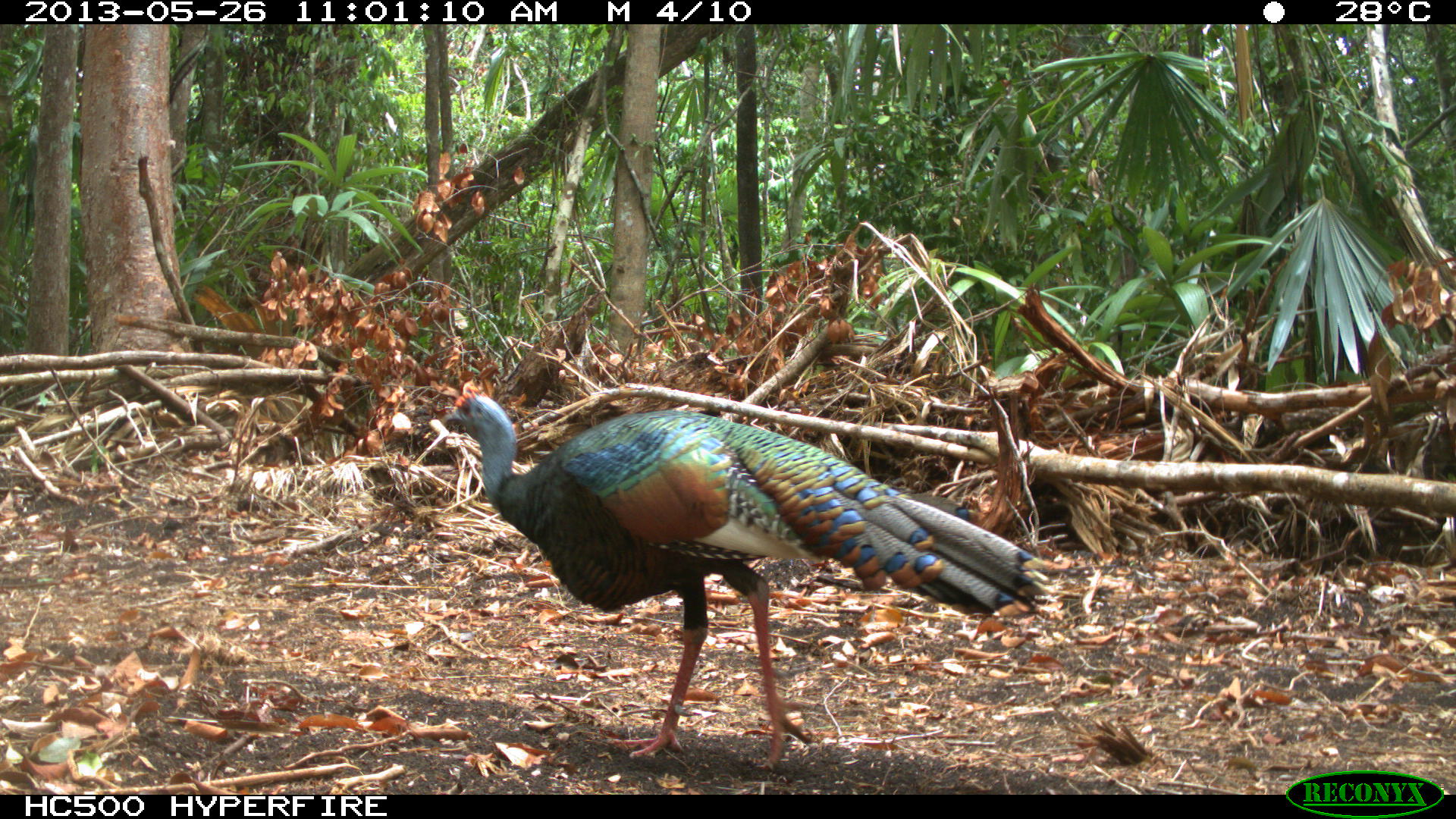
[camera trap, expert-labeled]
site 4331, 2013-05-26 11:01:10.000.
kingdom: Animalia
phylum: Chordata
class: Aves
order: Galliformes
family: Phasianidae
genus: Meleagris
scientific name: Meleagris ocellata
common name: ocellated turkey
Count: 1.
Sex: male.